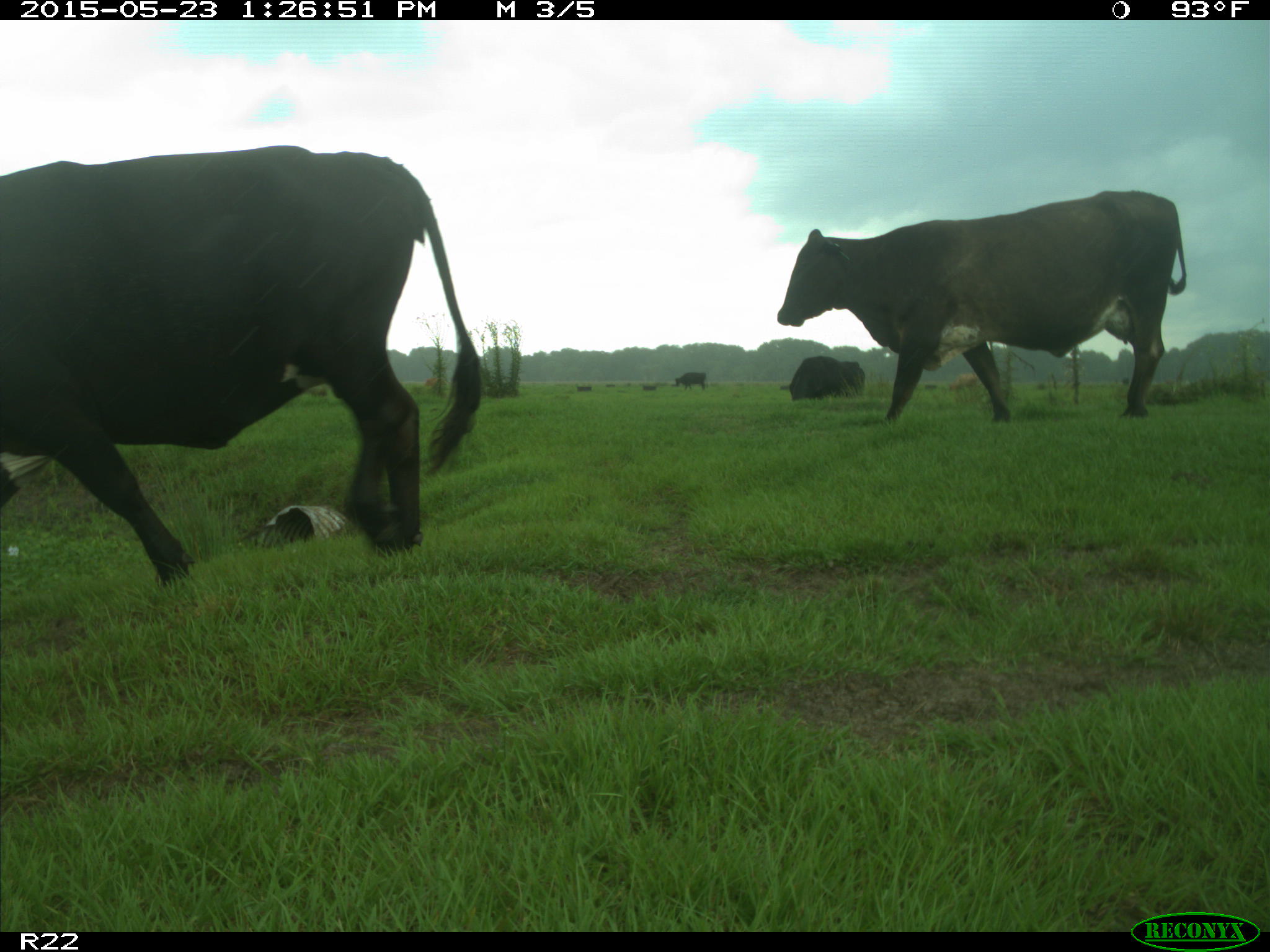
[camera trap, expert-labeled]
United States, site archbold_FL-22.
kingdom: Animalia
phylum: Chordata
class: Mammalia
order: Artiodactyla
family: Bovidae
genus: Bos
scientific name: Bos taurus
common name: domestic cow